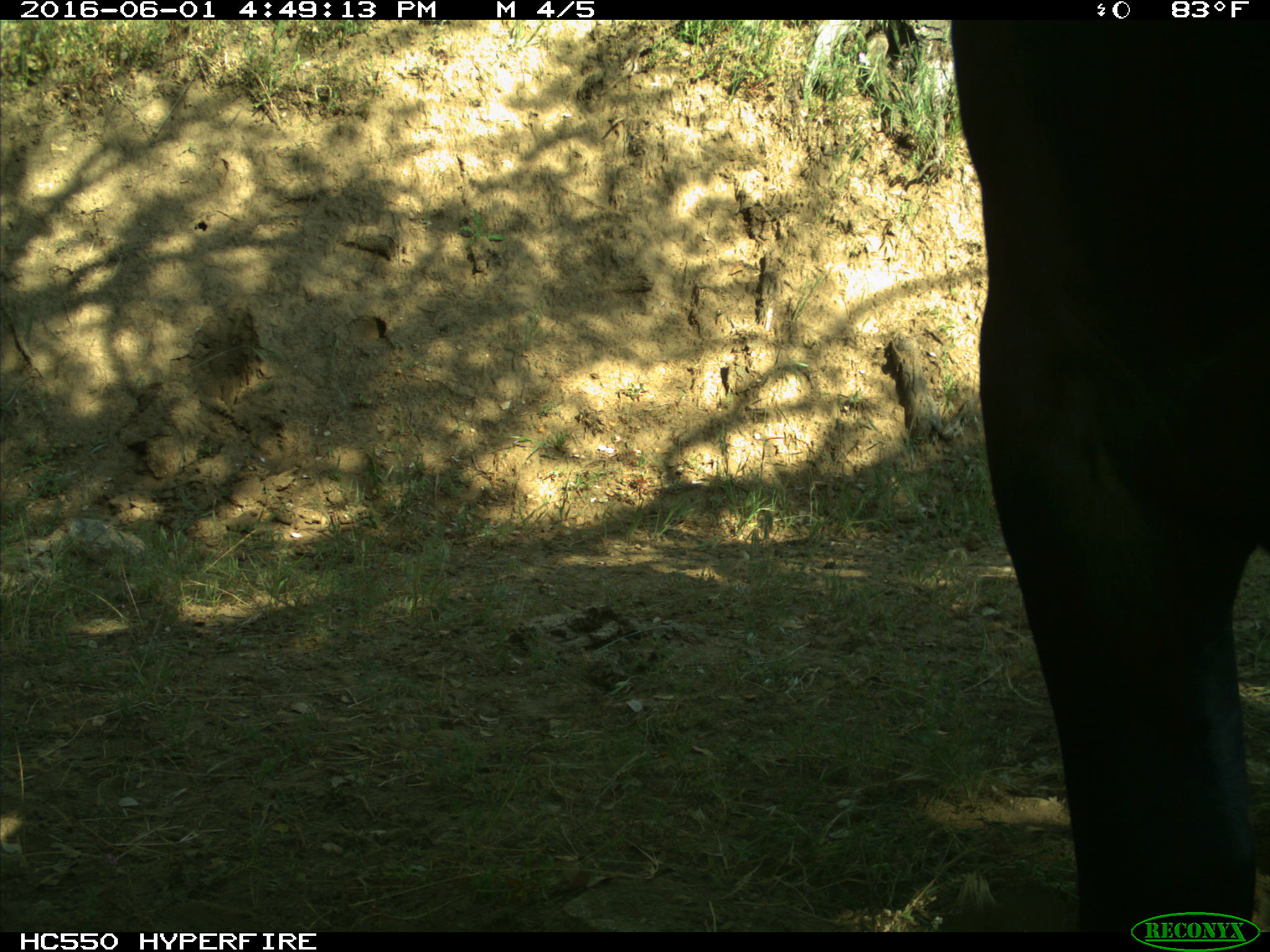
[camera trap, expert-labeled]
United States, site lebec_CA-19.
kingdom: Animalia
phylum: Chordata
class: Mammalia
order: Artiodactyla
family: Bovidae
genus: Bos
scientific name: Bos taurus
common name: domestic cow